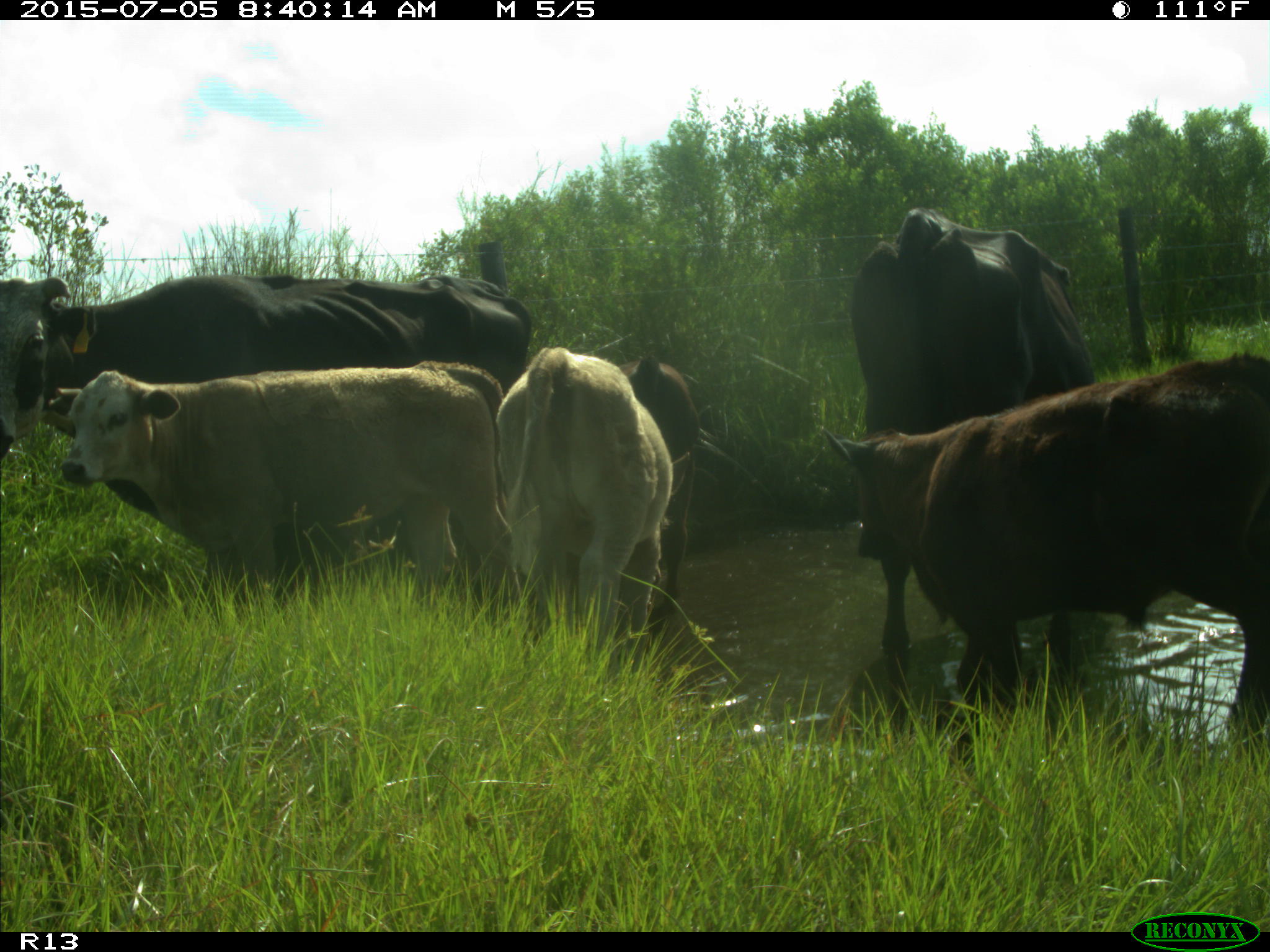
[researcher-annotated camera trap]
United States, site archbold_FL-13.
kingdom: Animalia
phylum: Chordata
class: Mammalia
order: Artiodactyla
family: Bovidae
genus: Bos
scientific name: Bos taurus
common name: domestic cow